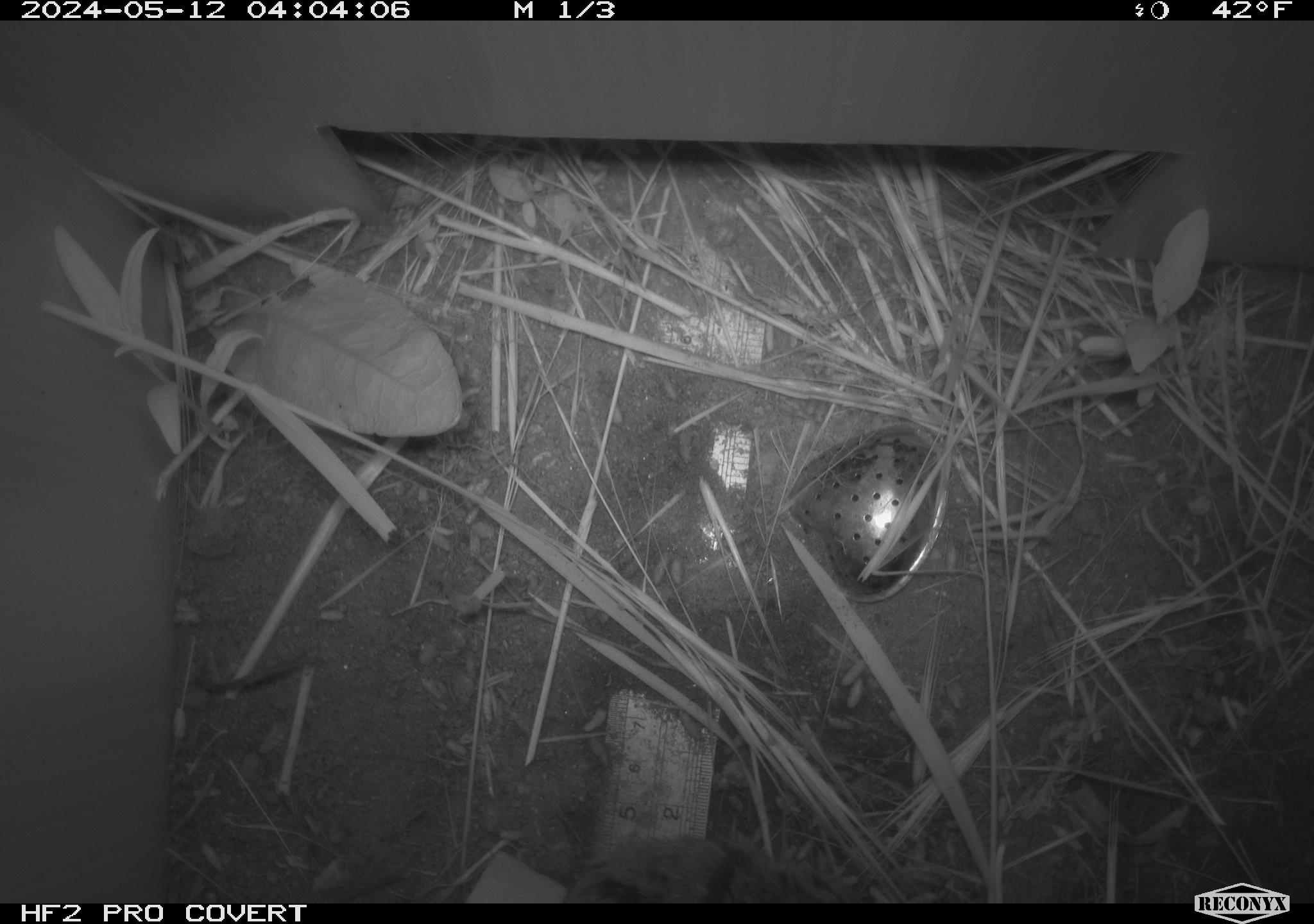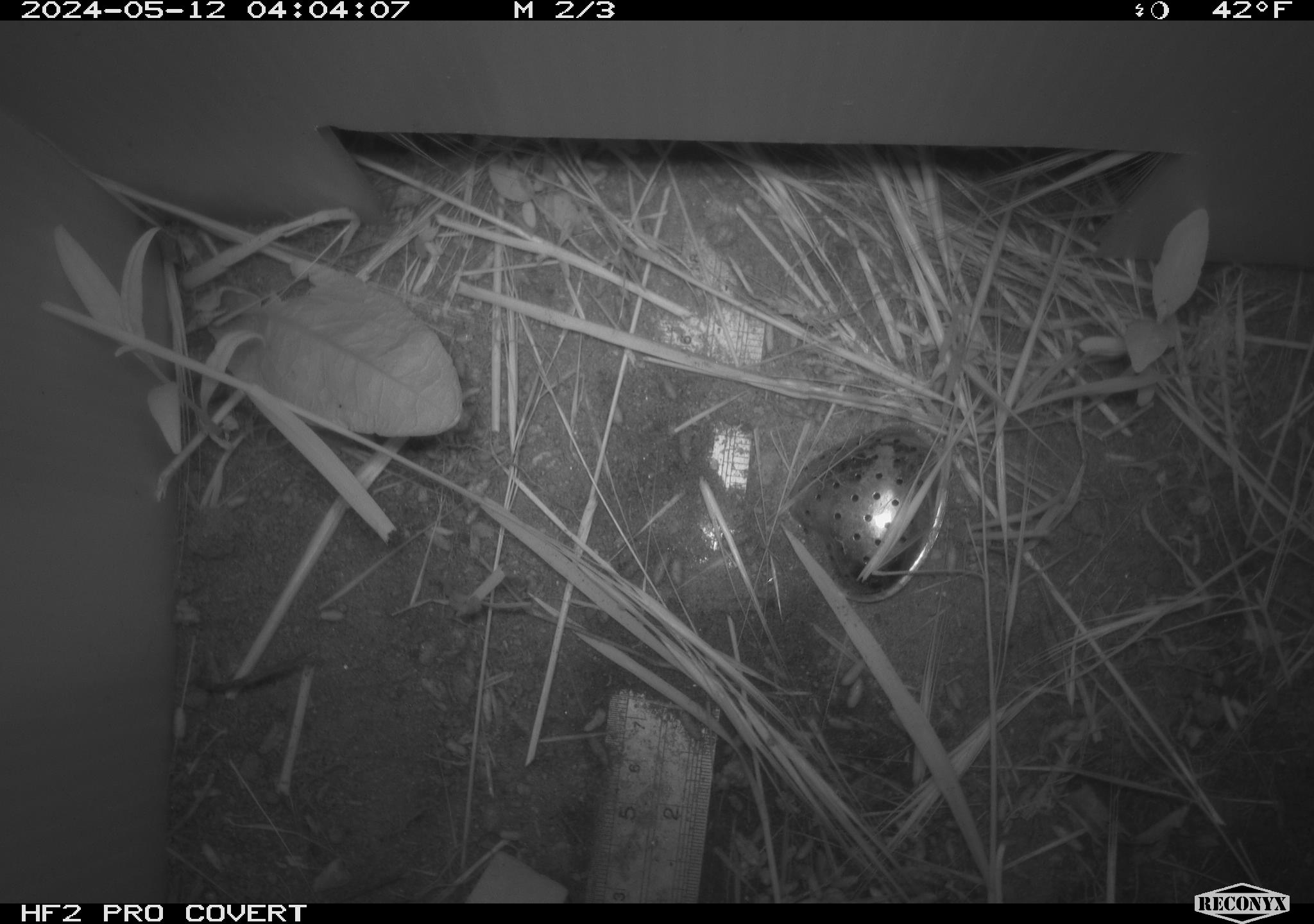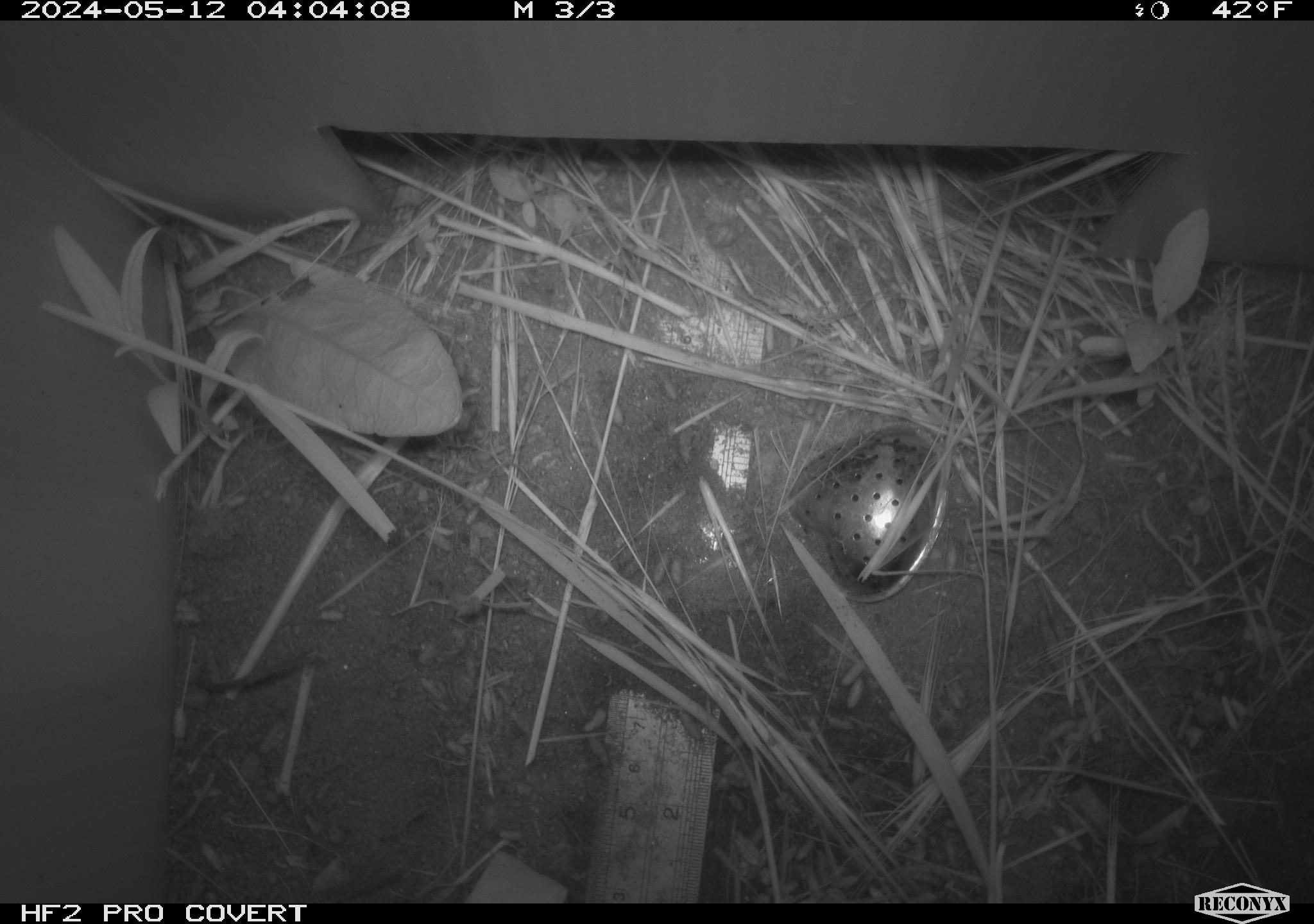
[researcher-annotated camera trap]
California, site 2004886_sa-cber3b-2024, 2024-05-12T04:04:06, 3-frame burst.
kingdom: Animalia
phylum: Chordata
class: Mammalia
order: Rodentia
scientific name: Rodentia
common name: mouse species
Mouse species (Rodentia).